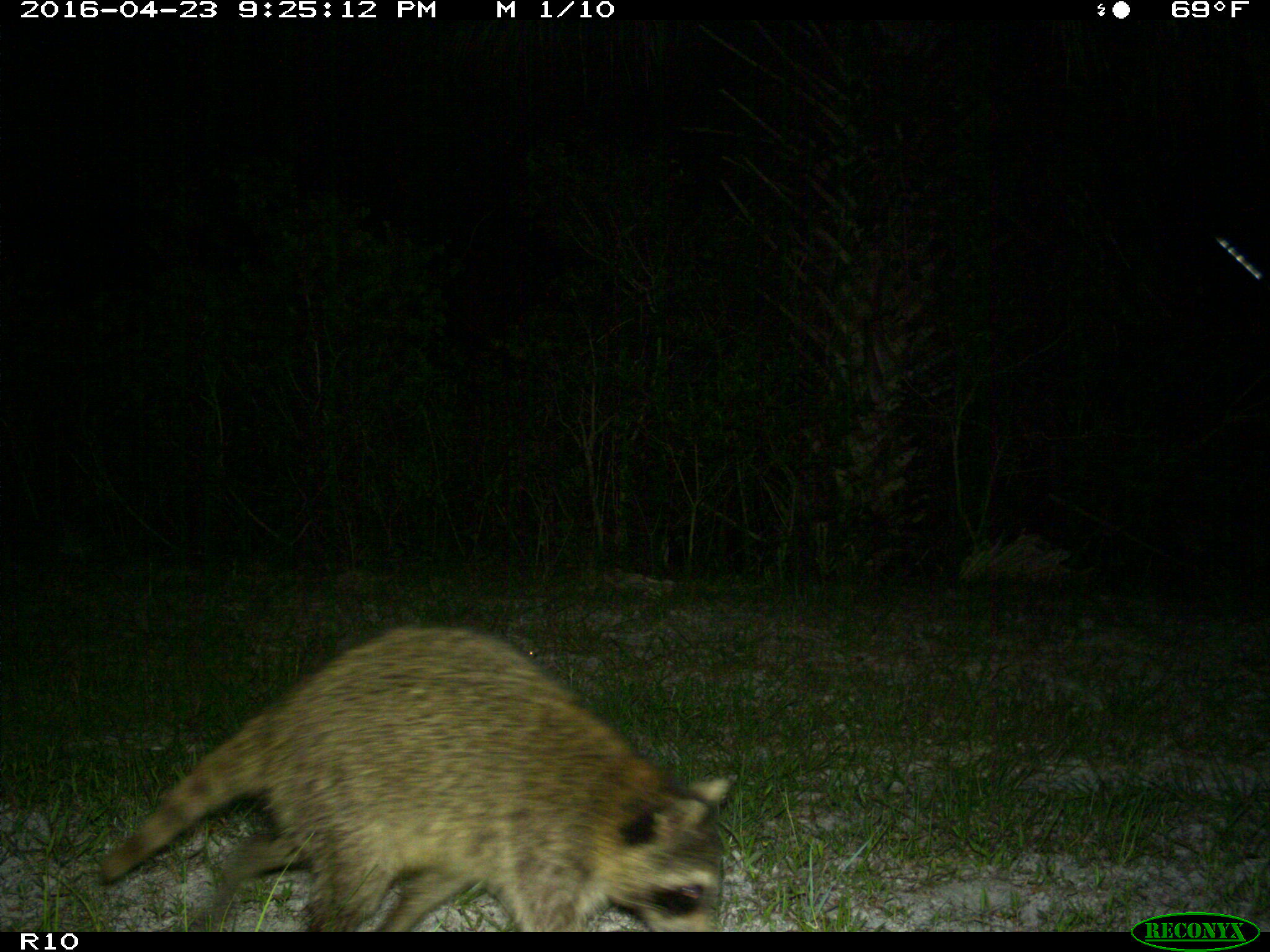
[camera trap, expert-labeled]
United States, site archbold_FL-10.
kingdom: Animalia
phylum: Chordata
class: Mammalia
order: Carnivora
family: Procyonidae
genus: Procyon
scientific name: Procyon lotor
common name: common raccoon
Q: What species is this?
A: Procyon lotor (common raccoon).